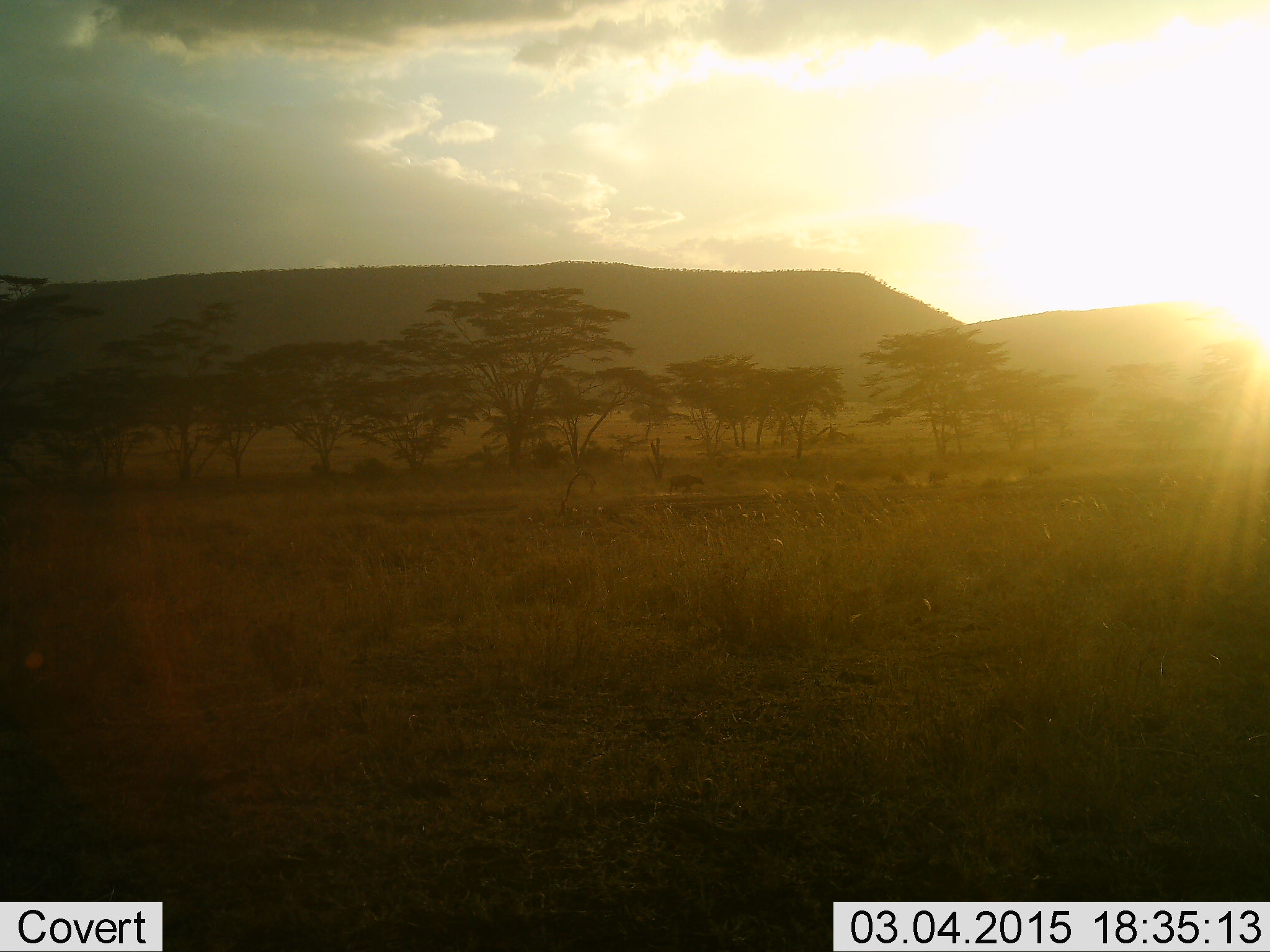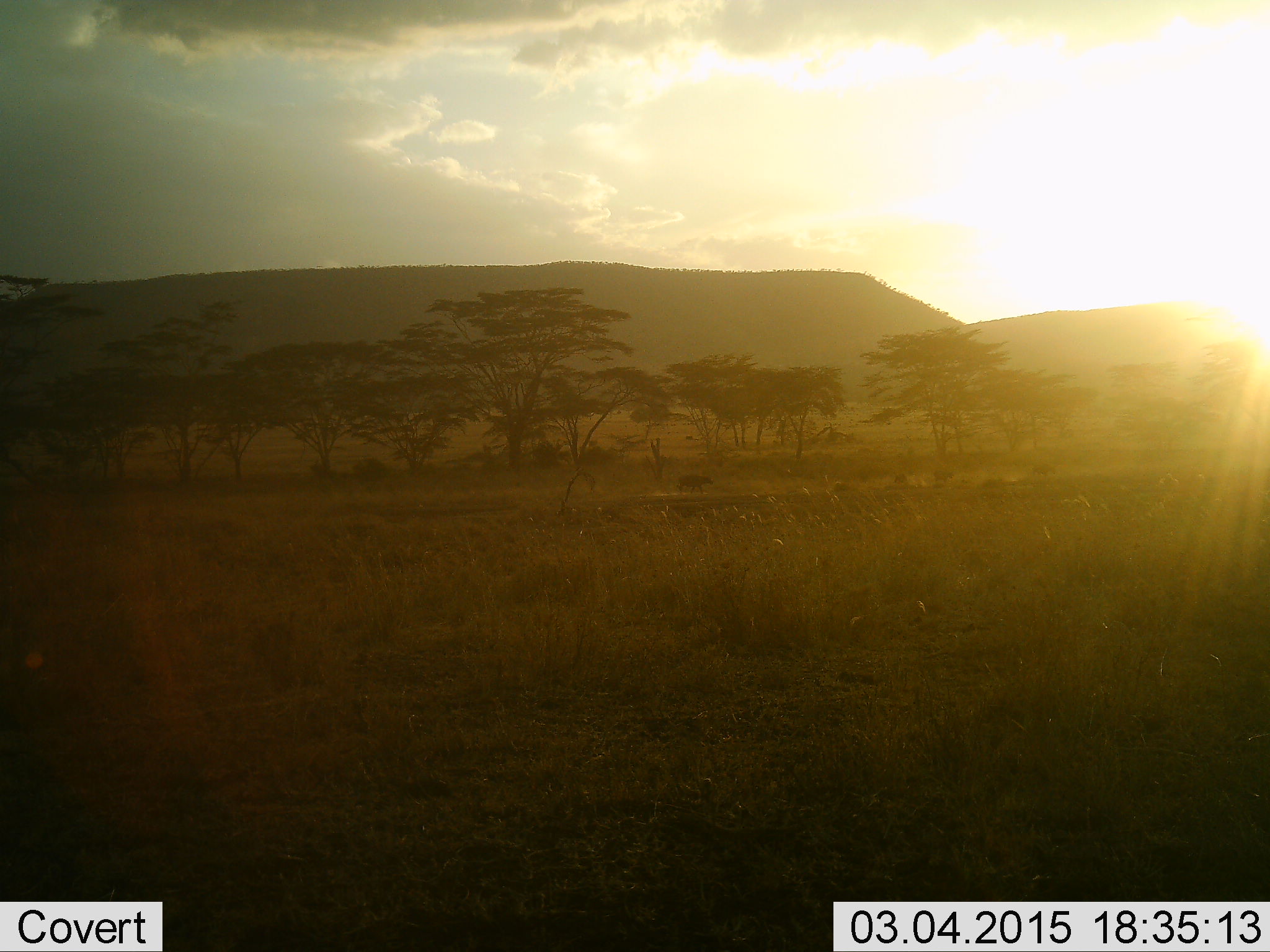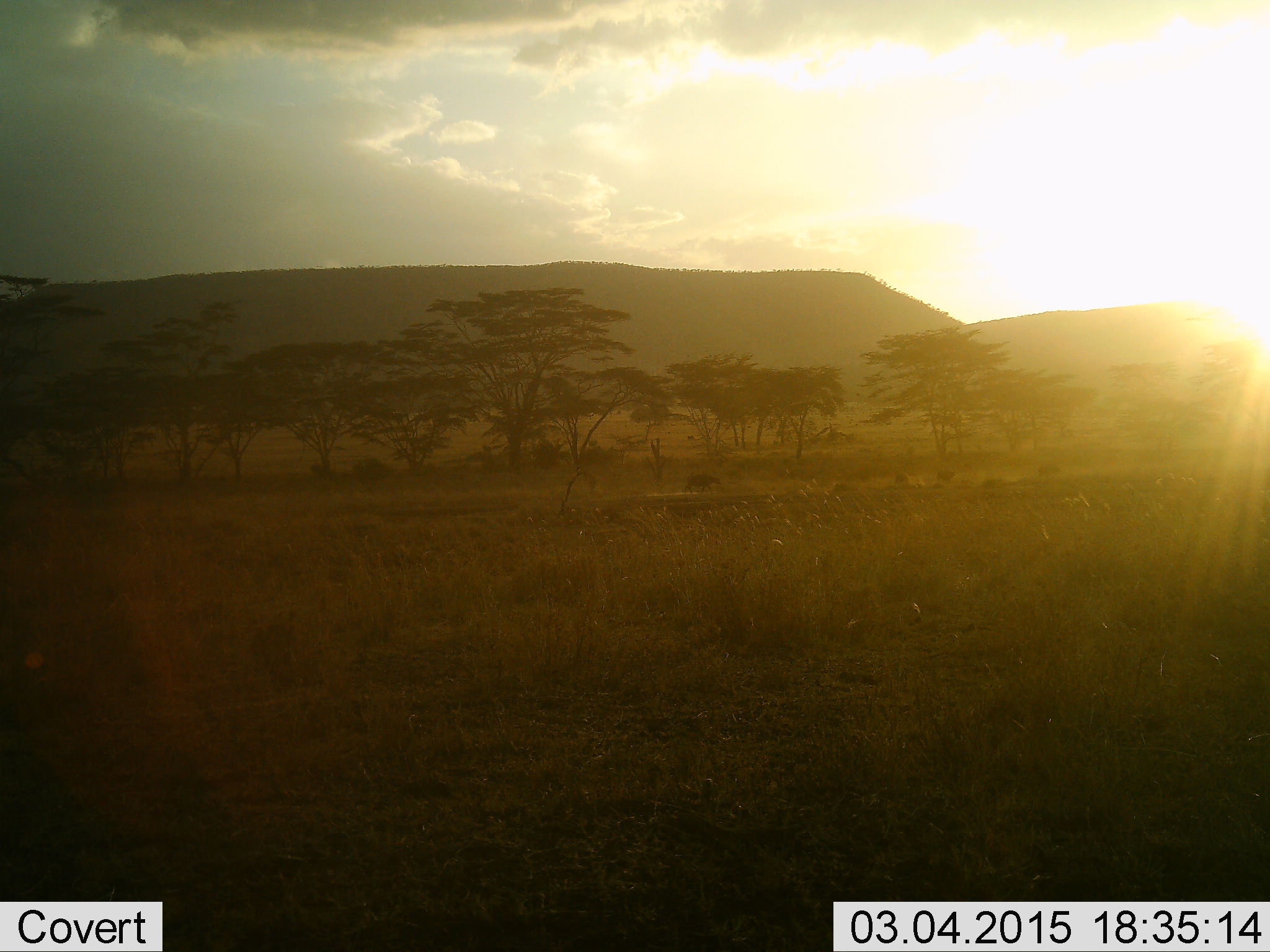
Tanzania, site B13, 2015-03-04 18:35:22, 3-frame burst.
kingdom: Animalia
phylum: Chordata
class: Mammalia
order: Artiodactyla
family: Bovidae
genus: Syncerus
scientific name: Syncerus caffer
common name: cape buffalo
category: buffalo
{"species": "buffalo (cape buffalo) (Syncerus caffer)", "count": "4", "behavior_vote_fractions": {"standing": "17%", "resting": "0%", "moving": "100%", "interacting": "0%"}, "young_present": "17%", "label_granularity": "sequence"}